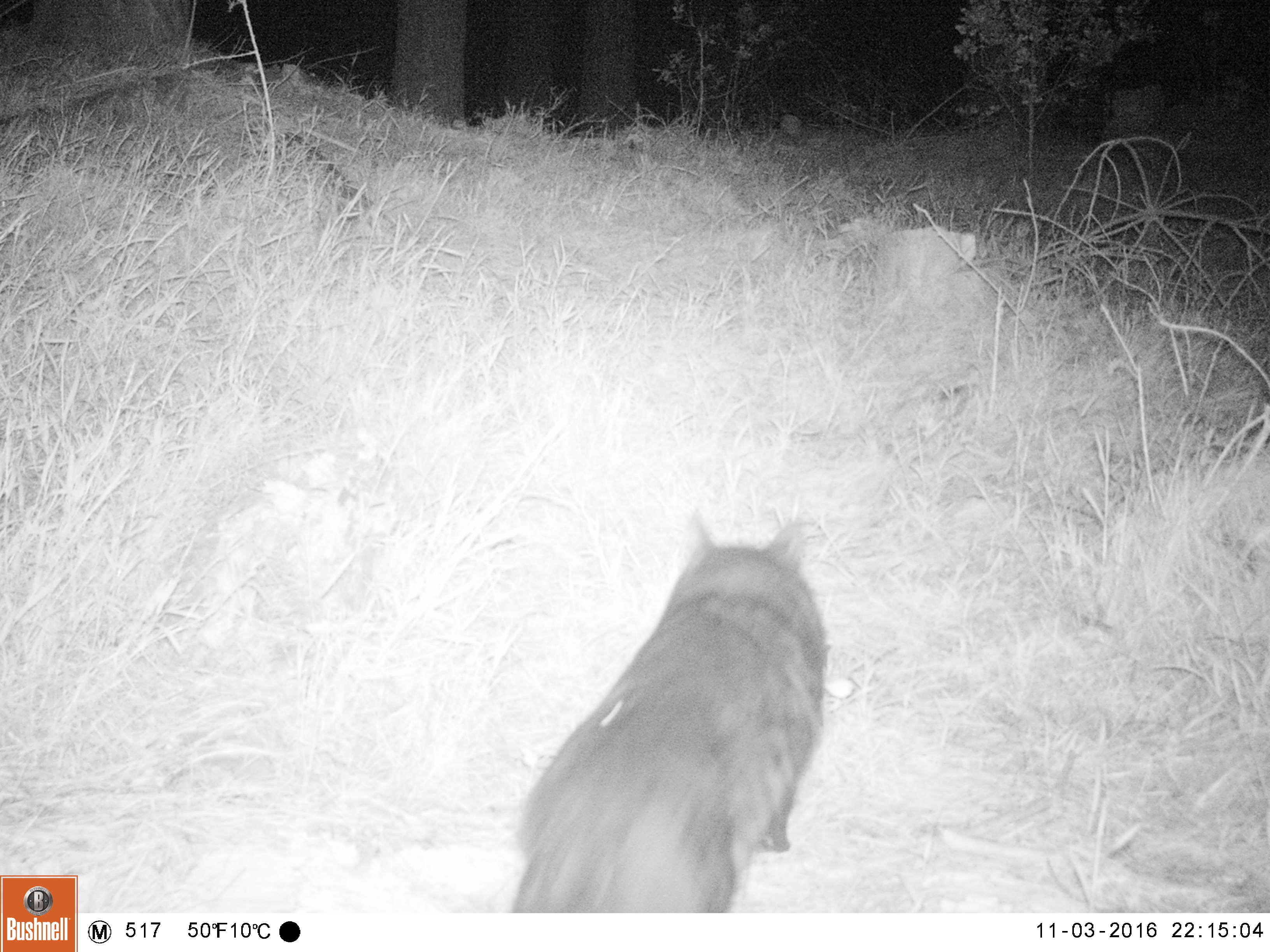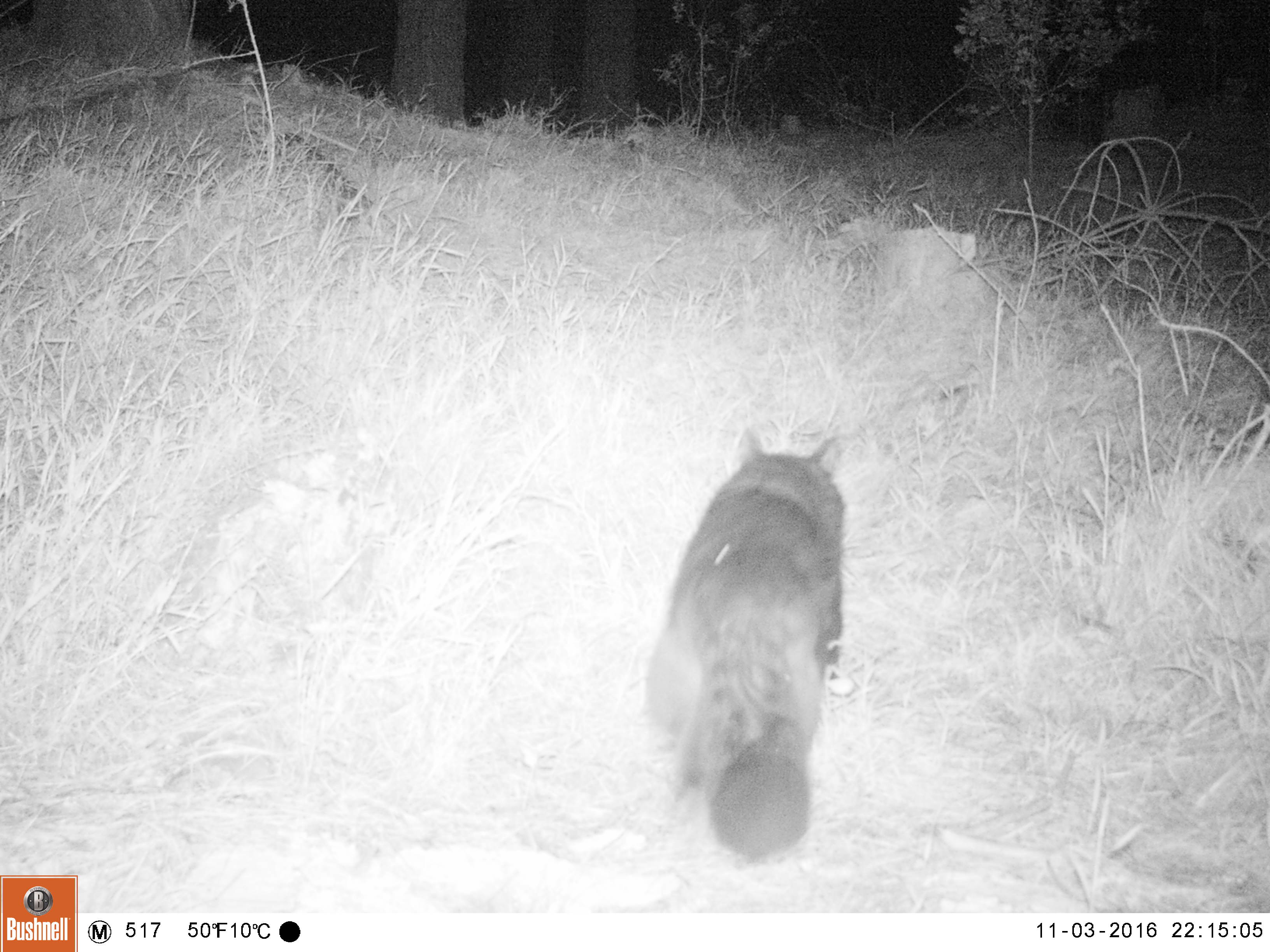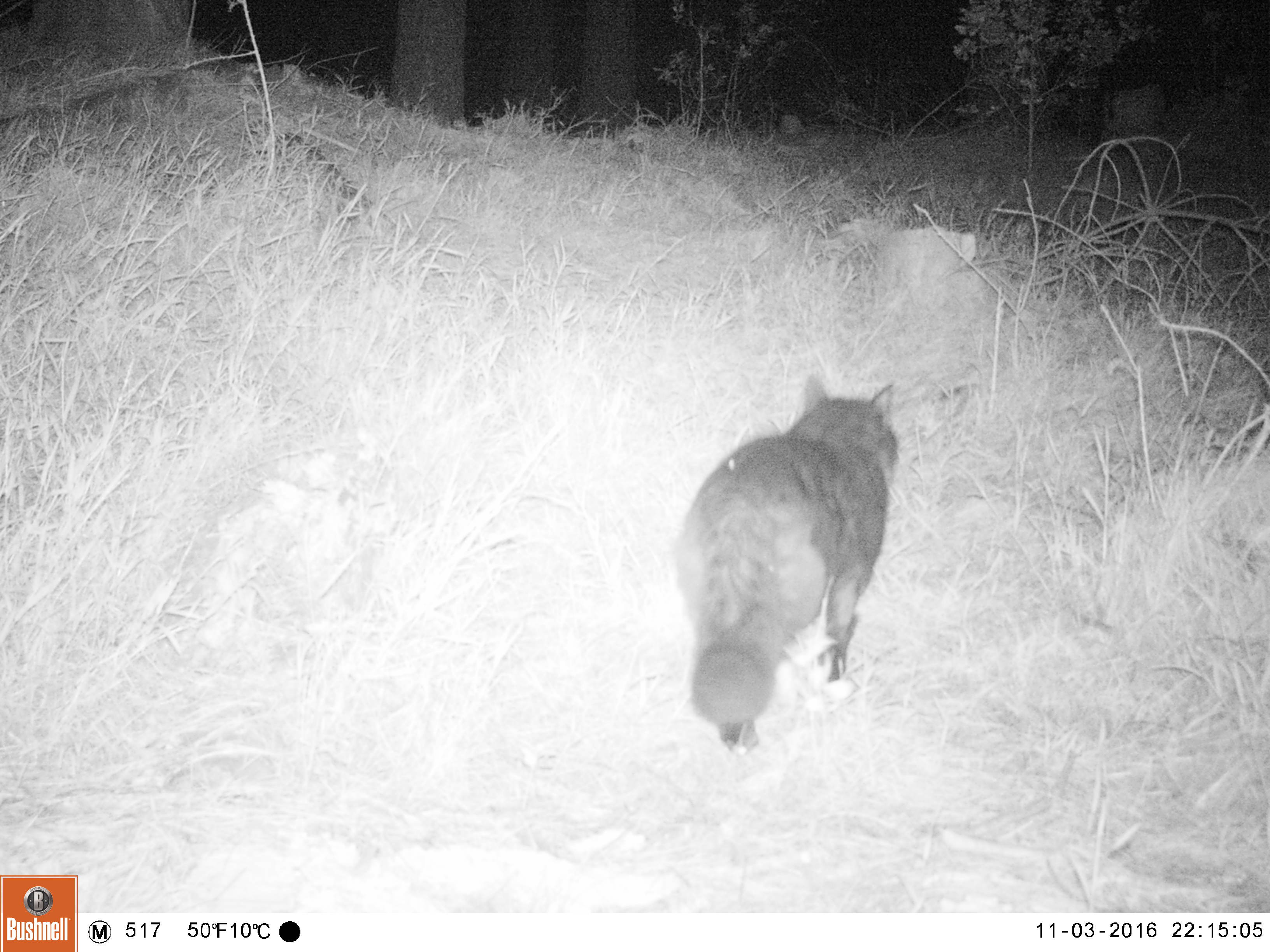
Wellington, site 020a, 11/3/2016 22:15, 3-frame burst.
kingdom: Animalia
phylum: Chordata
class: Mammalia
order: Carnivora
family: Felidae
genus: Felis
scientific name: Felis catus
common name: cat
Cat (Felis catus).